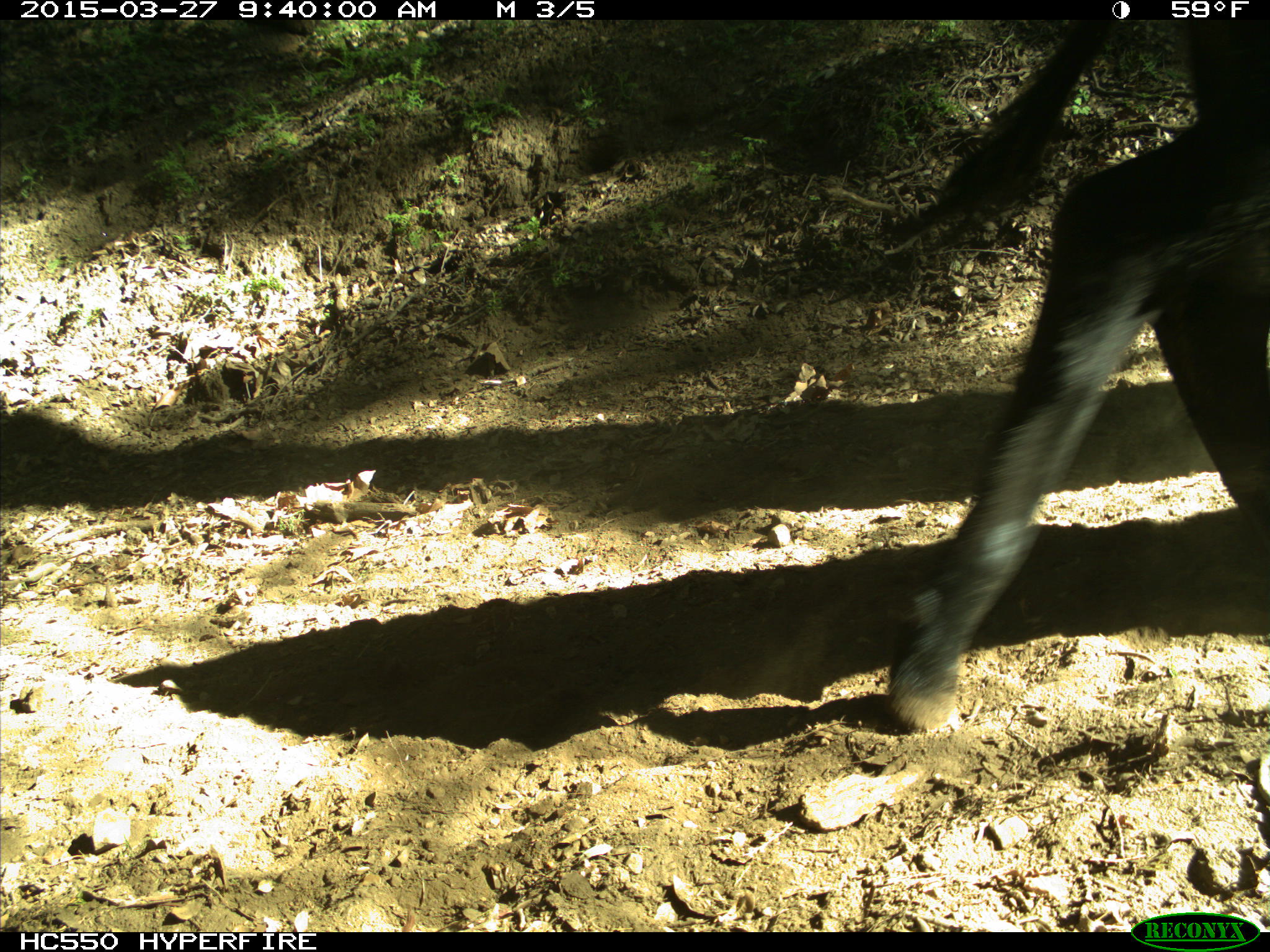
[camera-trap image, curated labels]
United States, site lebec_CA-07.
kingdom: Animalia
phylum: Chordata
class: Mammalia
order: Artiodactyla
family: Bovidae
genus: Bos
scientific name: Bos taurus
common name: domestic cow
Bos taurus (domestic cow).